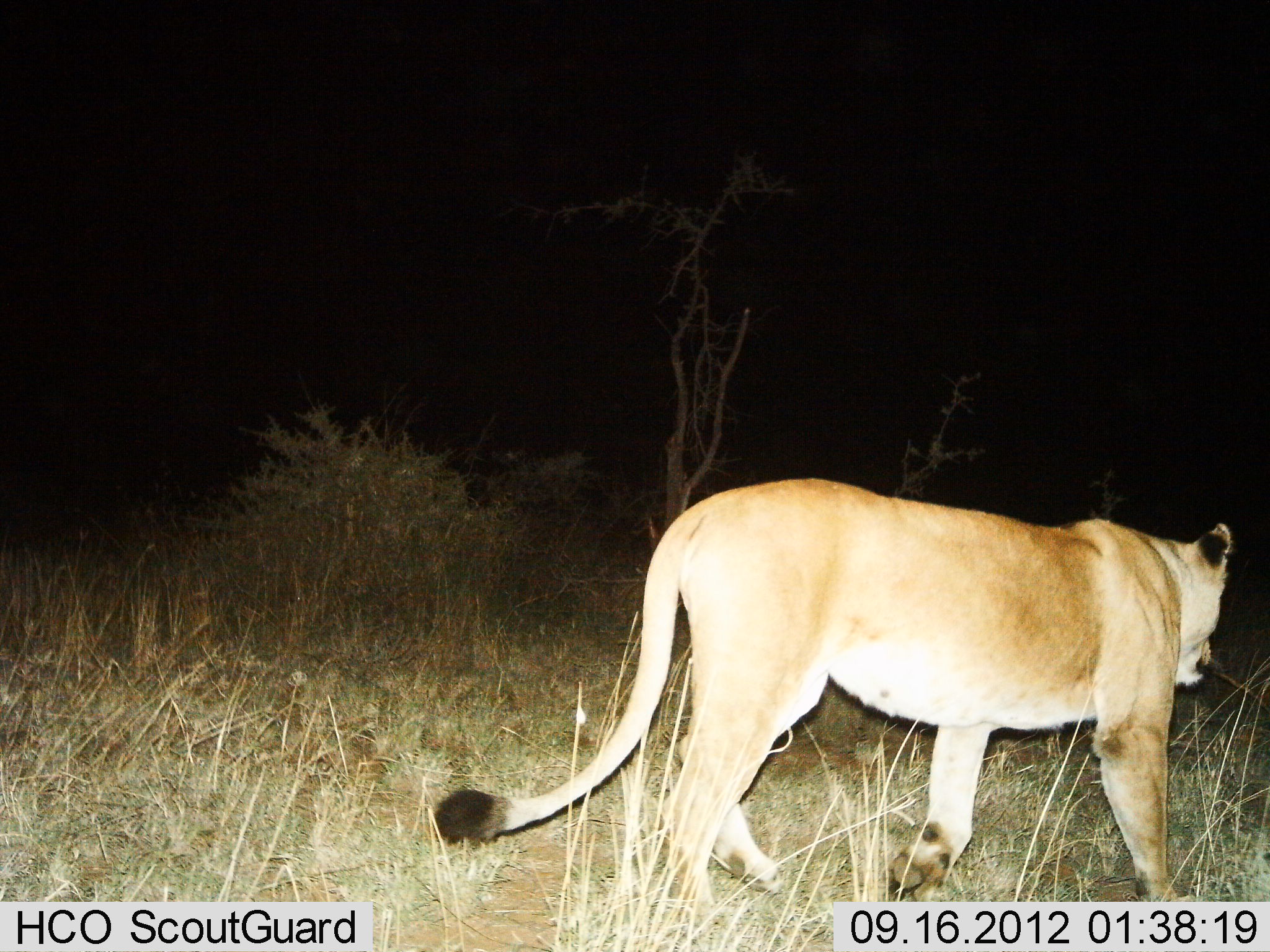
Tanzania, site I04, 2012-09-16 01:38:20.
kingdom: Animalia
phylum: Chordata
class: Mammalia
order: Carnivora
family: Felidae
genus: Panthera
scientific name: Panthera leo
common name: lion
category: lionfemale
Lionfemale (lion) (Panthera leo), count 1. Behavior (volunteer vote fractions): standing 0%, resting 0%, moving 100%, interacting 0%. Young present (vote fraction): 0%. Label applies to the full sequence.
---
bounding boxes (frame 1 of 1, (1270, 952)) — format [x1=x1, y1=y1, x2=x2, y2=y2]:
animal: [x1=434, y1=476, x2=1231, y2=901]